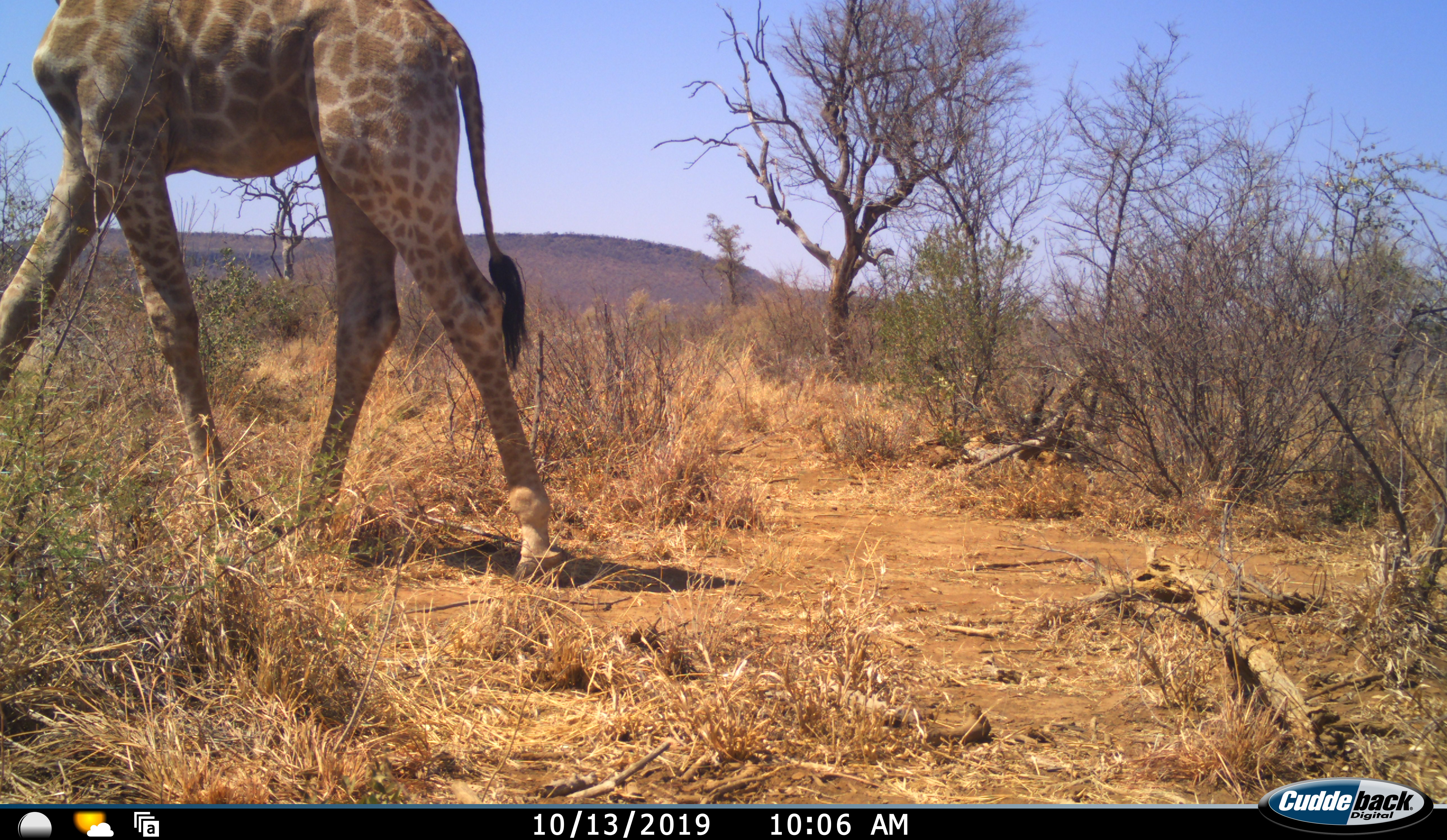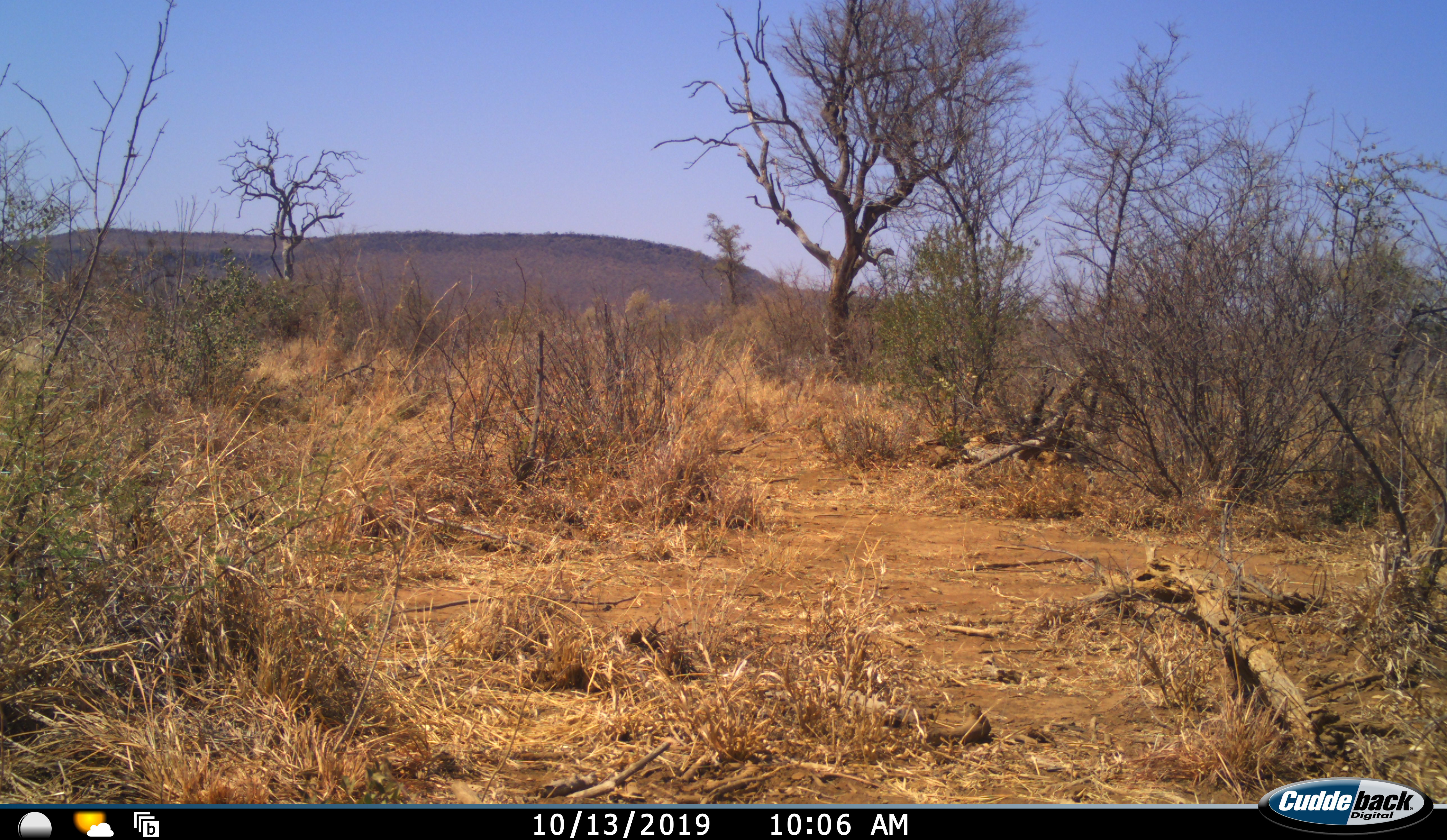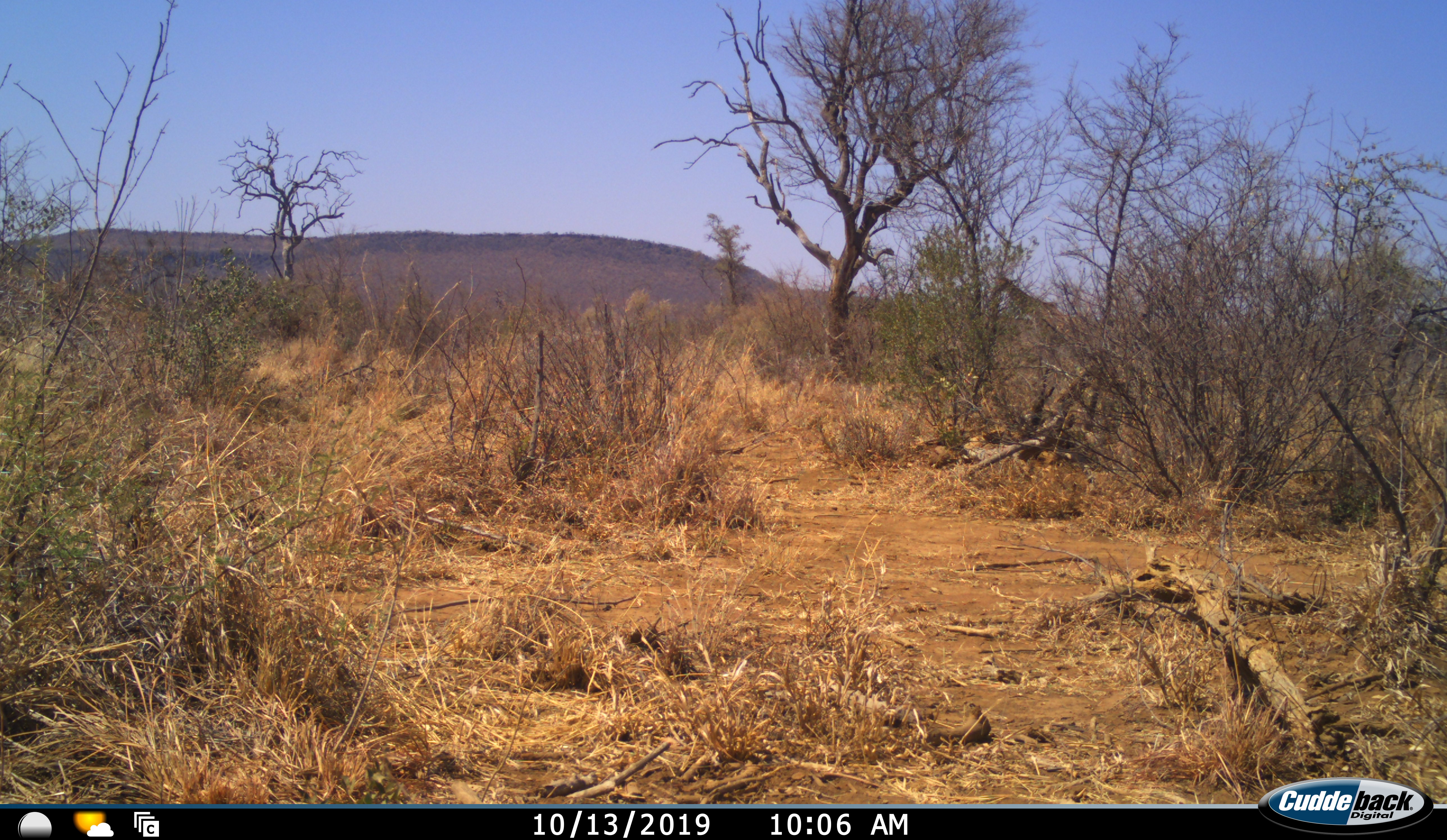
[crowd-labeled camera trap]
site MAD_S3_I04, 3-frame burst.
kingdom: Animalia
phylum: Chordata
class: Mammalia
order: Artiodactyla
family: Giraffidae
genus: Giraffa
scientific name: Giraffa camelopardalis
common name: giraffe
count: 2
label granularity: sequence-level